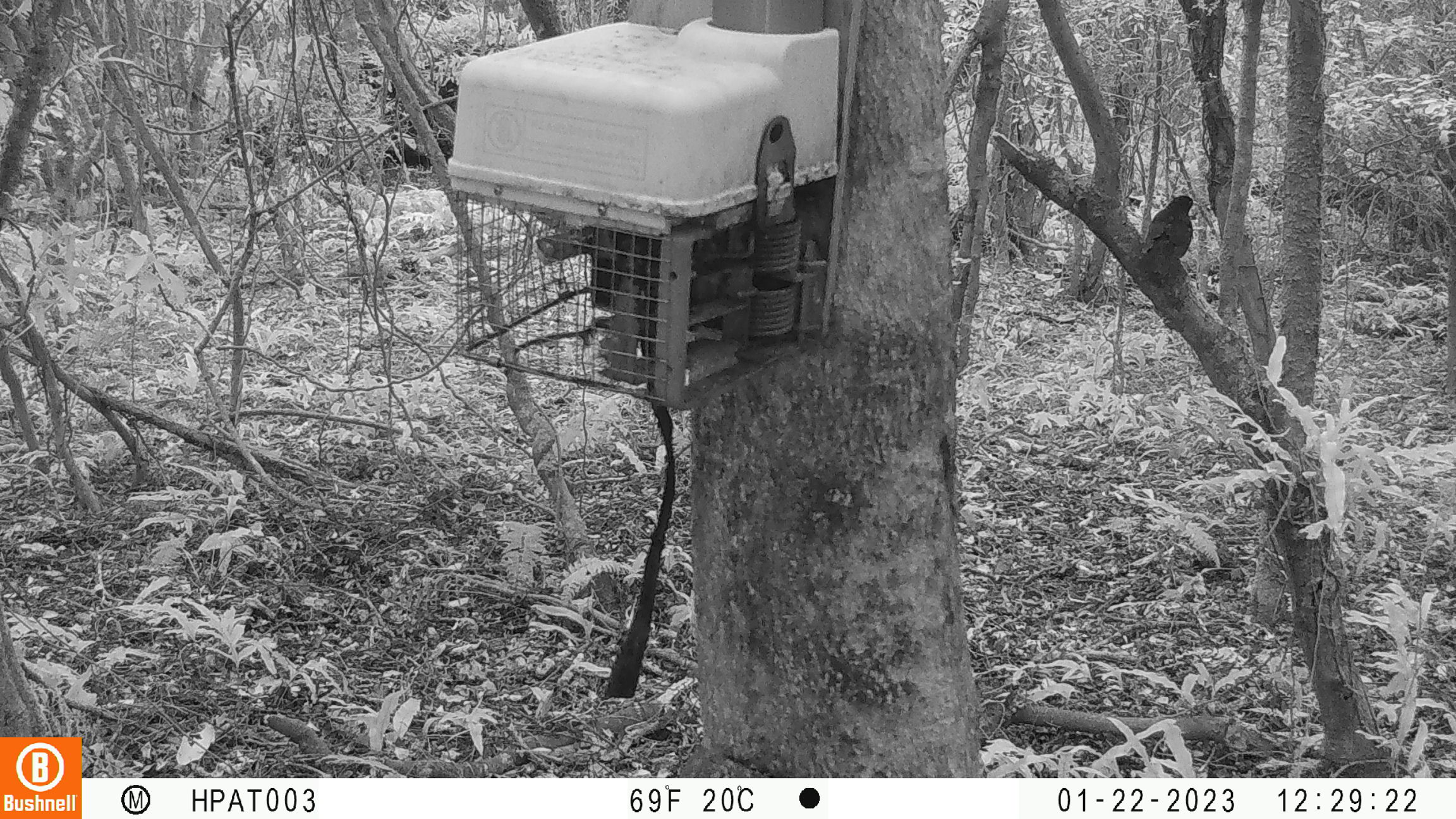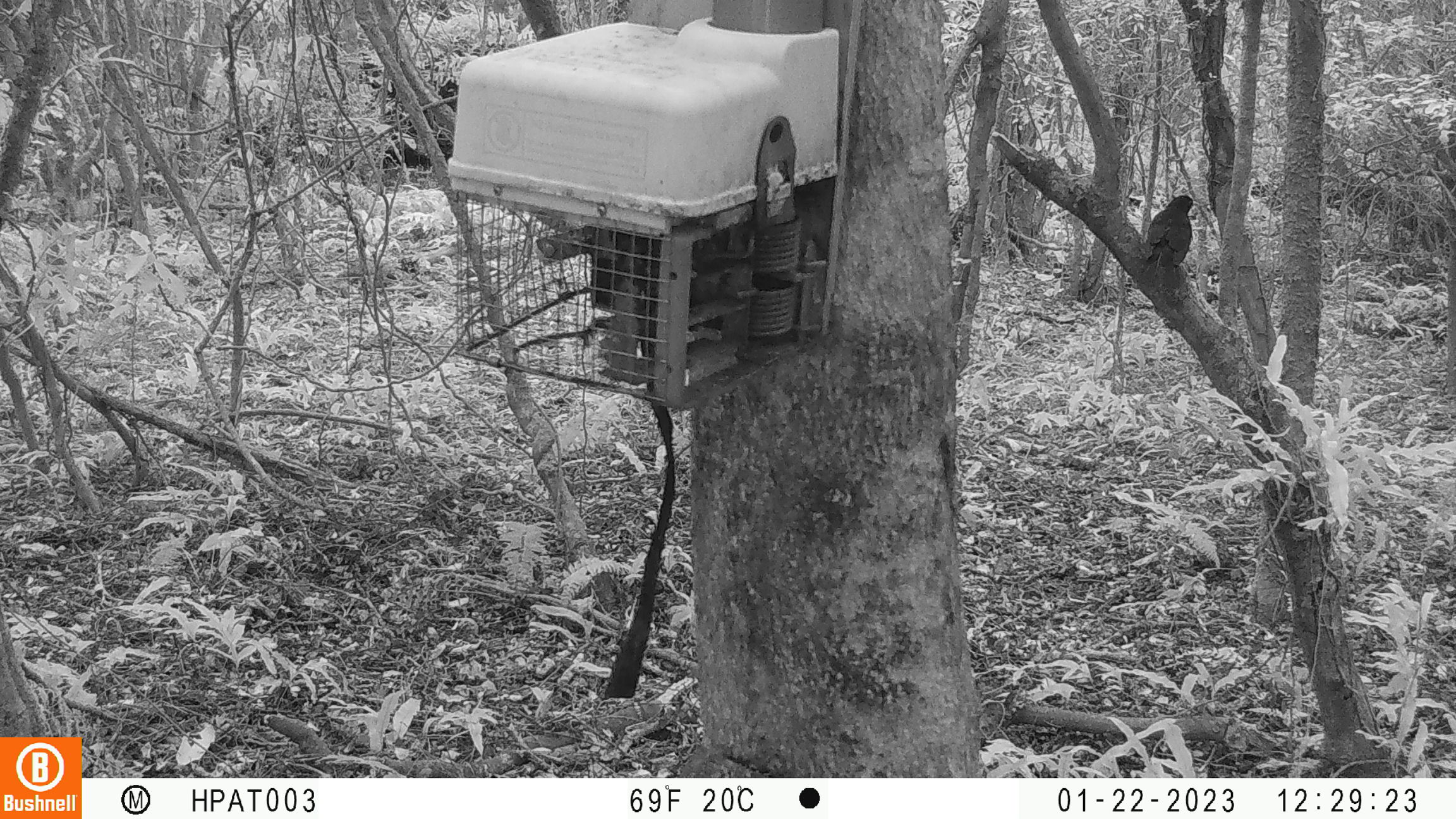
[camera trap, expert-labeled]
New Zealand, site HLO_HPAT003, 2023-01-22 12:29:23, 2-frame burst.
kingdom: Animalia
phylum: Chordata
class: Aves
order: Passeriformes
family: Turdidae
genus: Turdus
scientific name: Turdus merula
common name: eurasian blackbird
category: blackbird